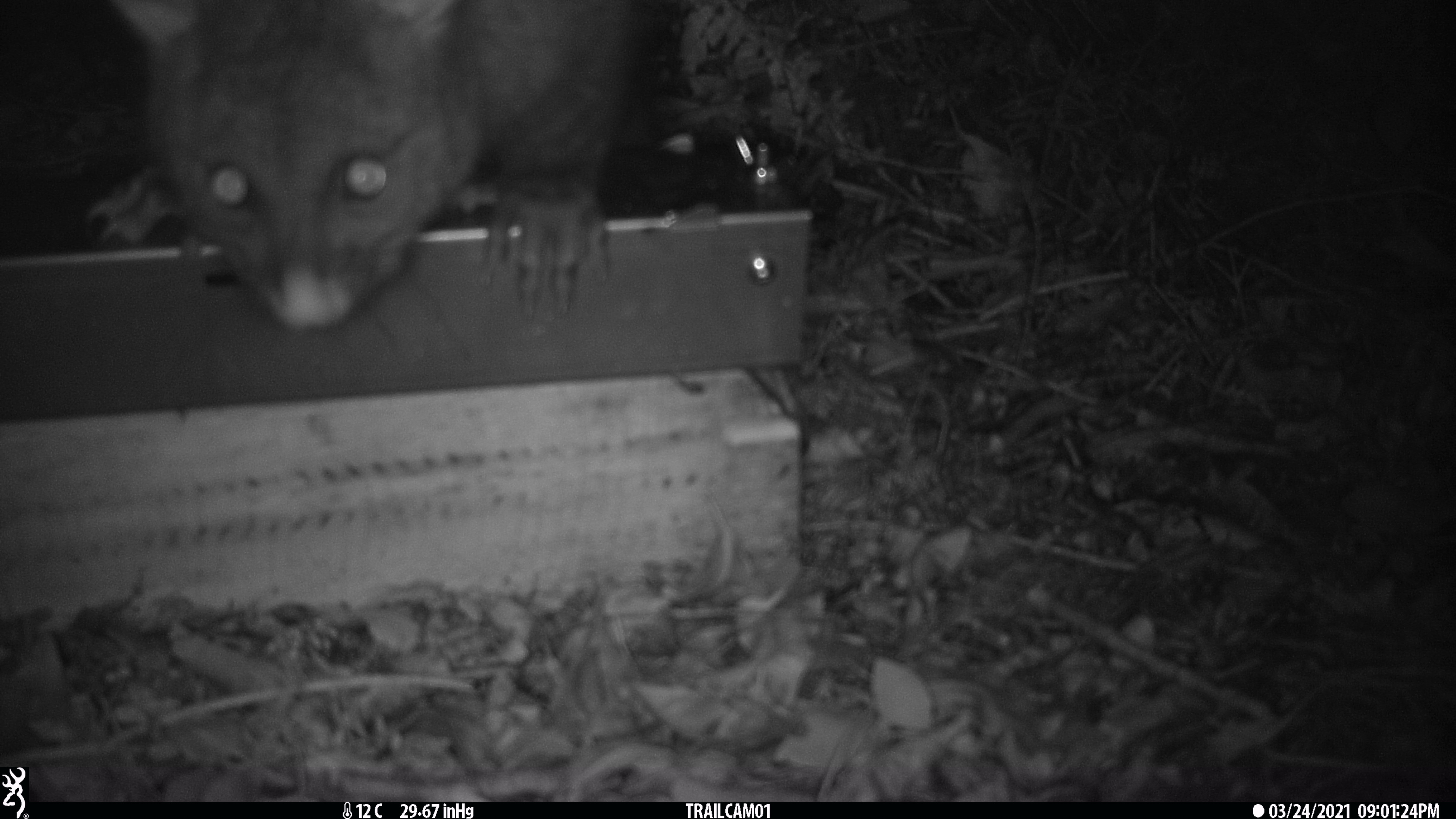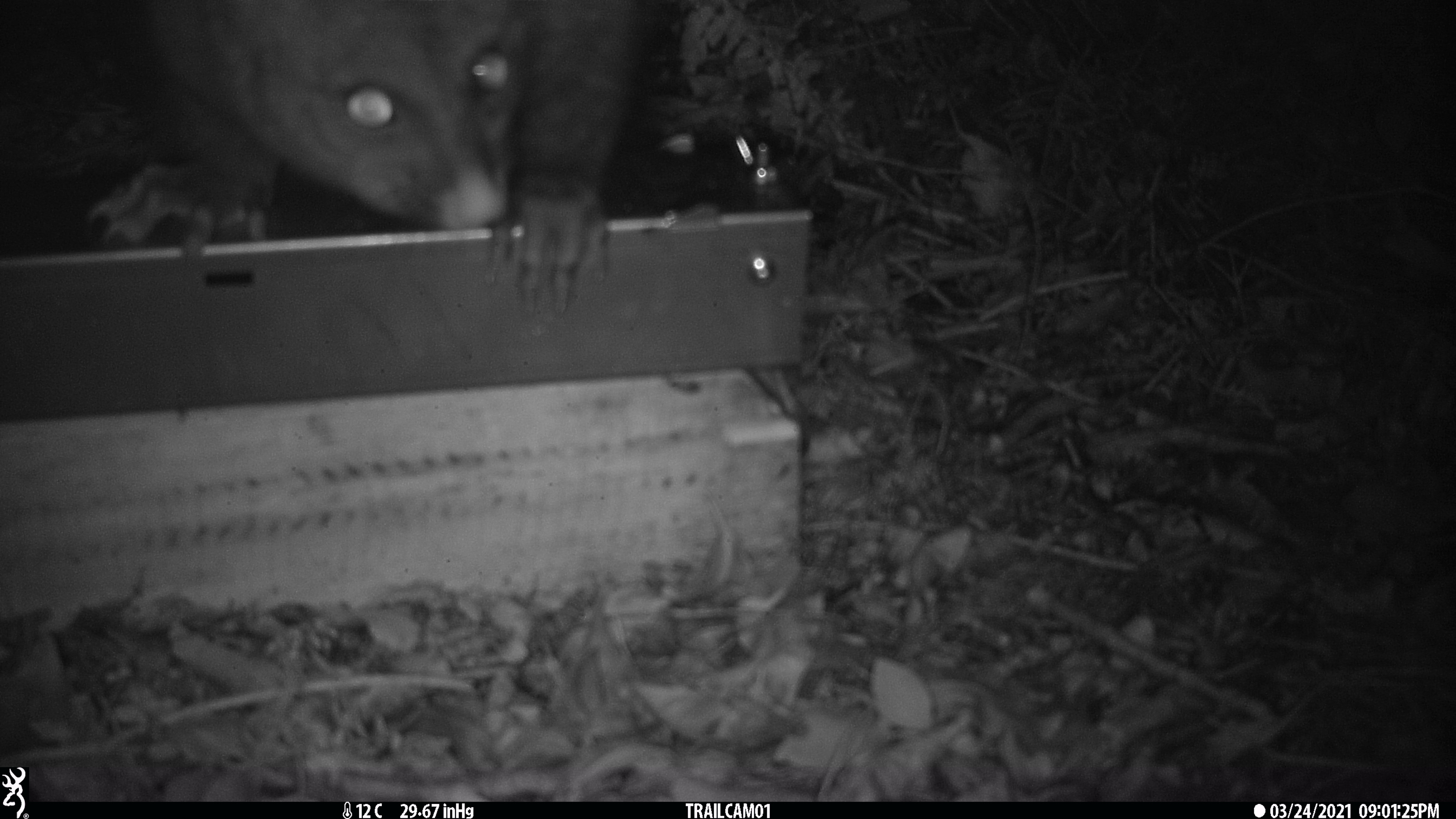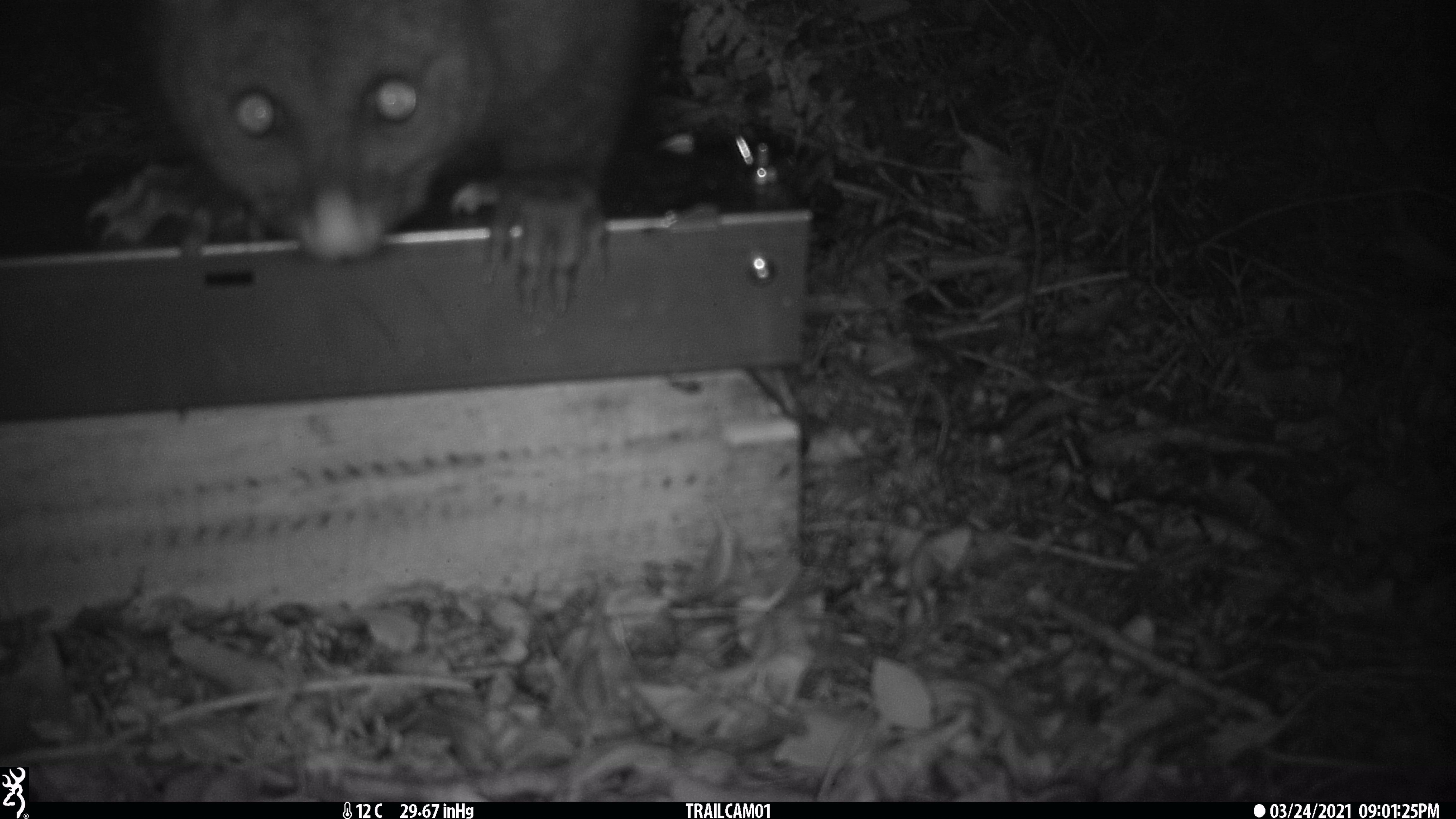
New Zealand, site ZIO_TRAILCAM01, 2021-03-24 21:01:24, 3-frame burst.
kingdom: Animalia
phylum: Chordata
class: Mammalia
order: Diprotodontia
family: Phalangeridae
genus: Trichosurus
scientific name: Trichosurus vulpecula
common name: common brushtail possum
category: possum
Possum (common brushtail possum) (Trichosurus vulpecula).